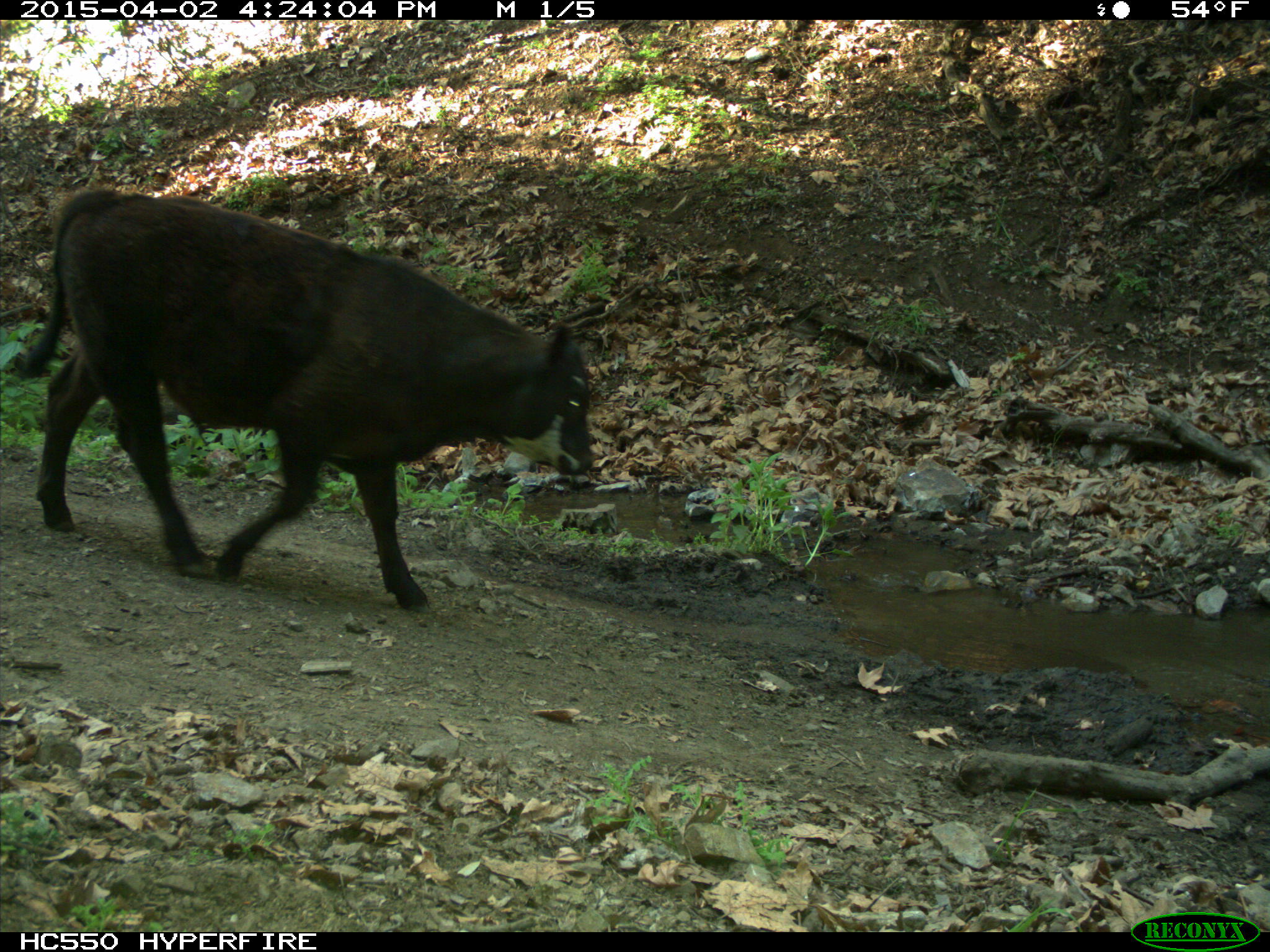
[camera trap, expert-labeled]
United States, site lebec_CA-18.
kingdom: Animalia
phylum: Chordata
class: Mammalia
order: Artiodactyla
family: Bovidae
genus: Bos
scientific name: Bos taurus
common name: domestic cow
Bos taurus (domestic cow).